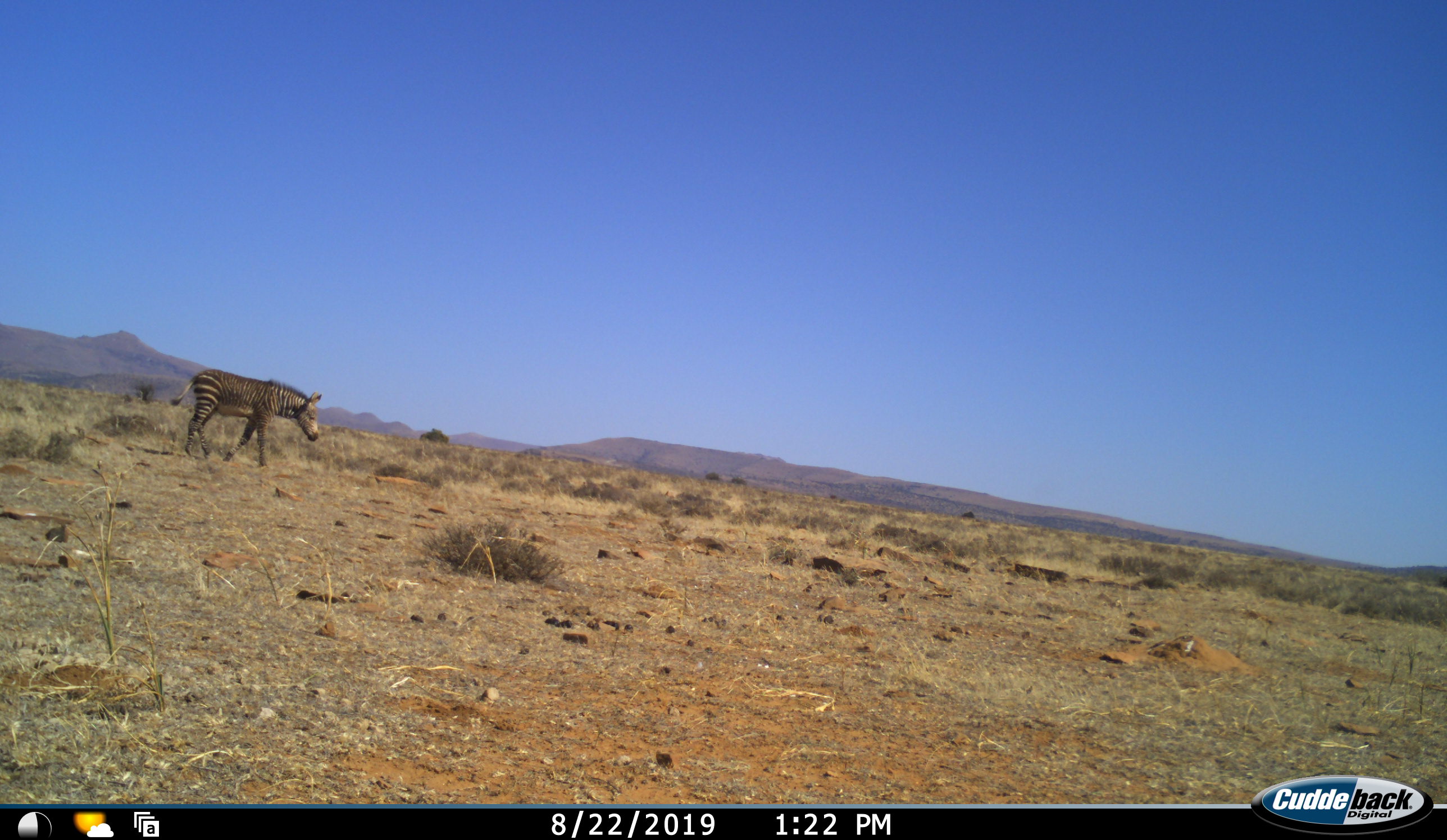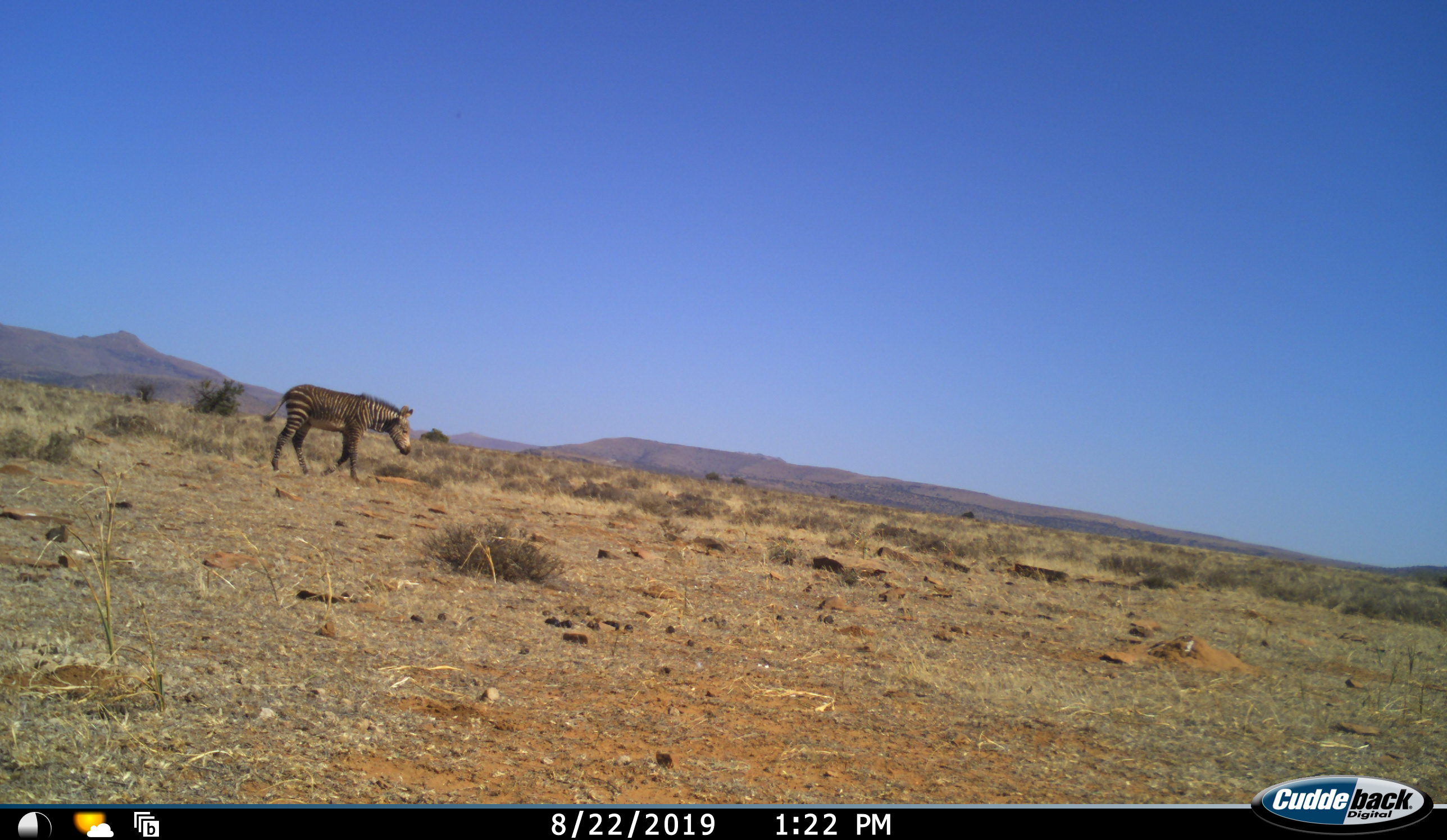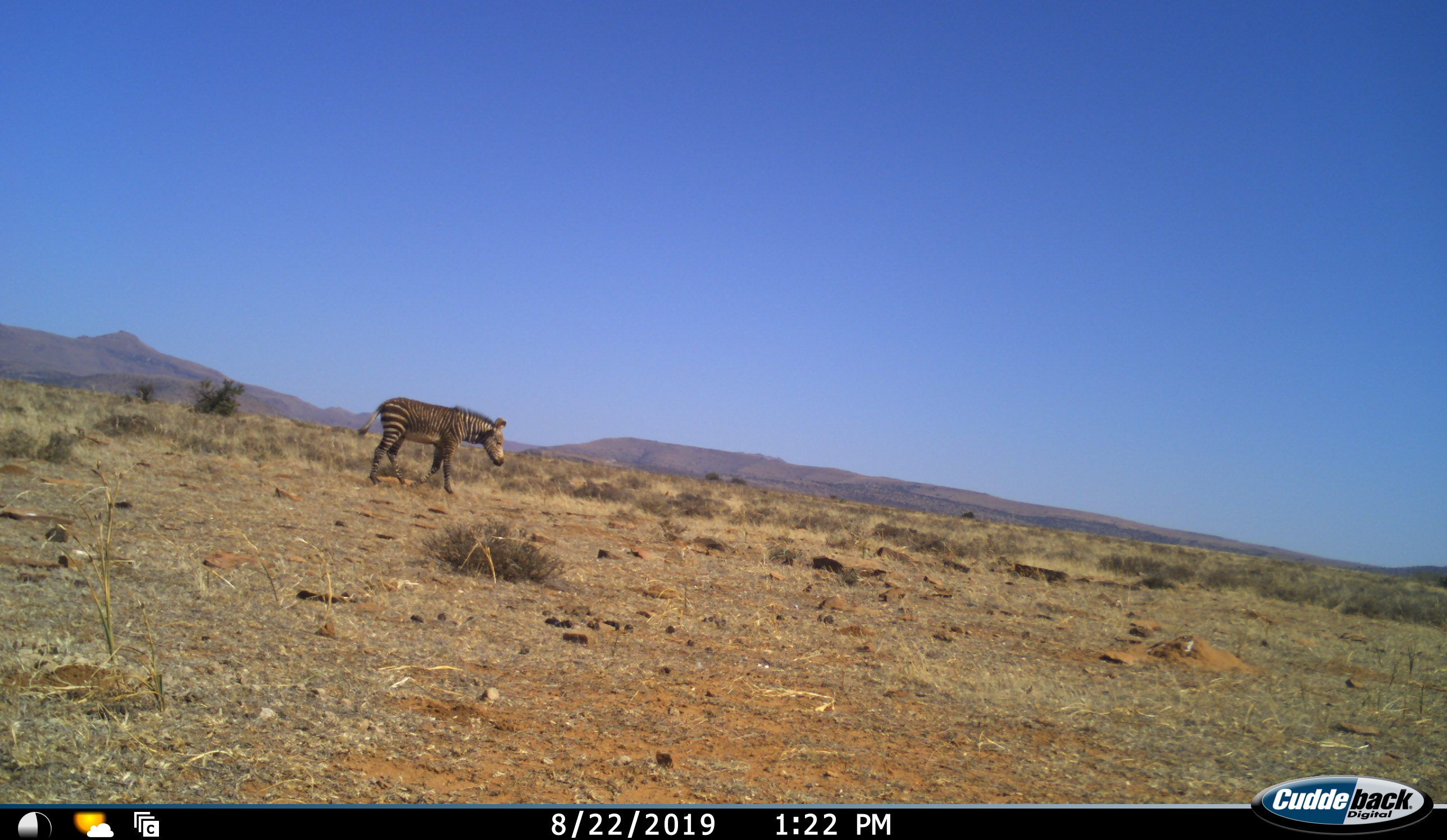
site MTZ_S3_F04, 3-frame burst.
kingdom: Animalia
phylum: Chordata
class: Mammalia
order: Perissodactyla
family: Equidae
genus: Equus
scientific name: Equus zebra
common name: mountain zebra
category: zebramountain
Zebramountain (mountain zebra) (Equus zebra), count 1. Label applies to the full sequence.